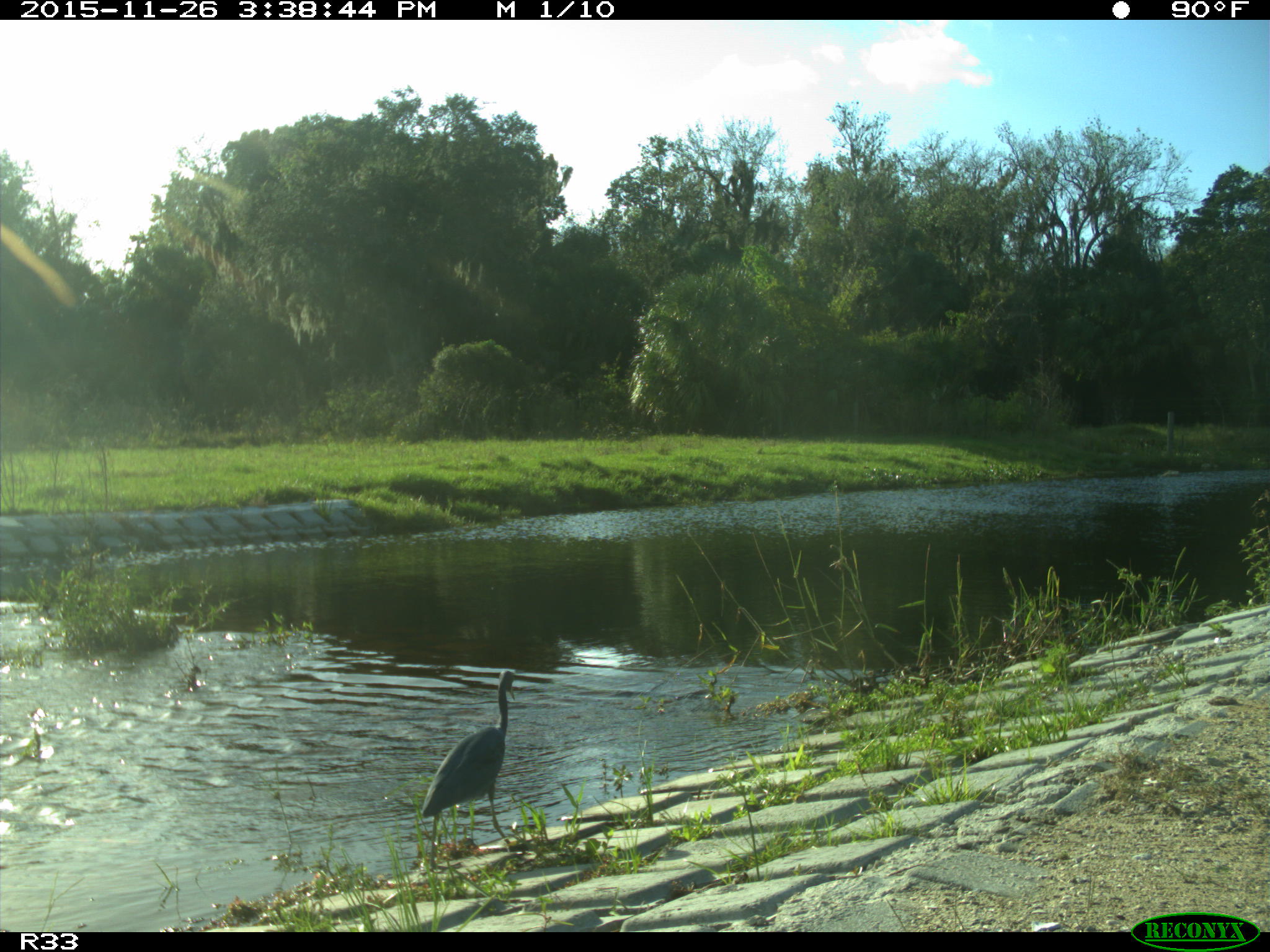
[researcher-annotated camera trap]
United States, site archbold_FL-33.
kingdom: Animalia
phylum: Chordata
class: Aves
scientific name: Aves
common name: birds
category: unidentified bird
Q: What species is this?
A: Unidentified bird (birds) (Aves).